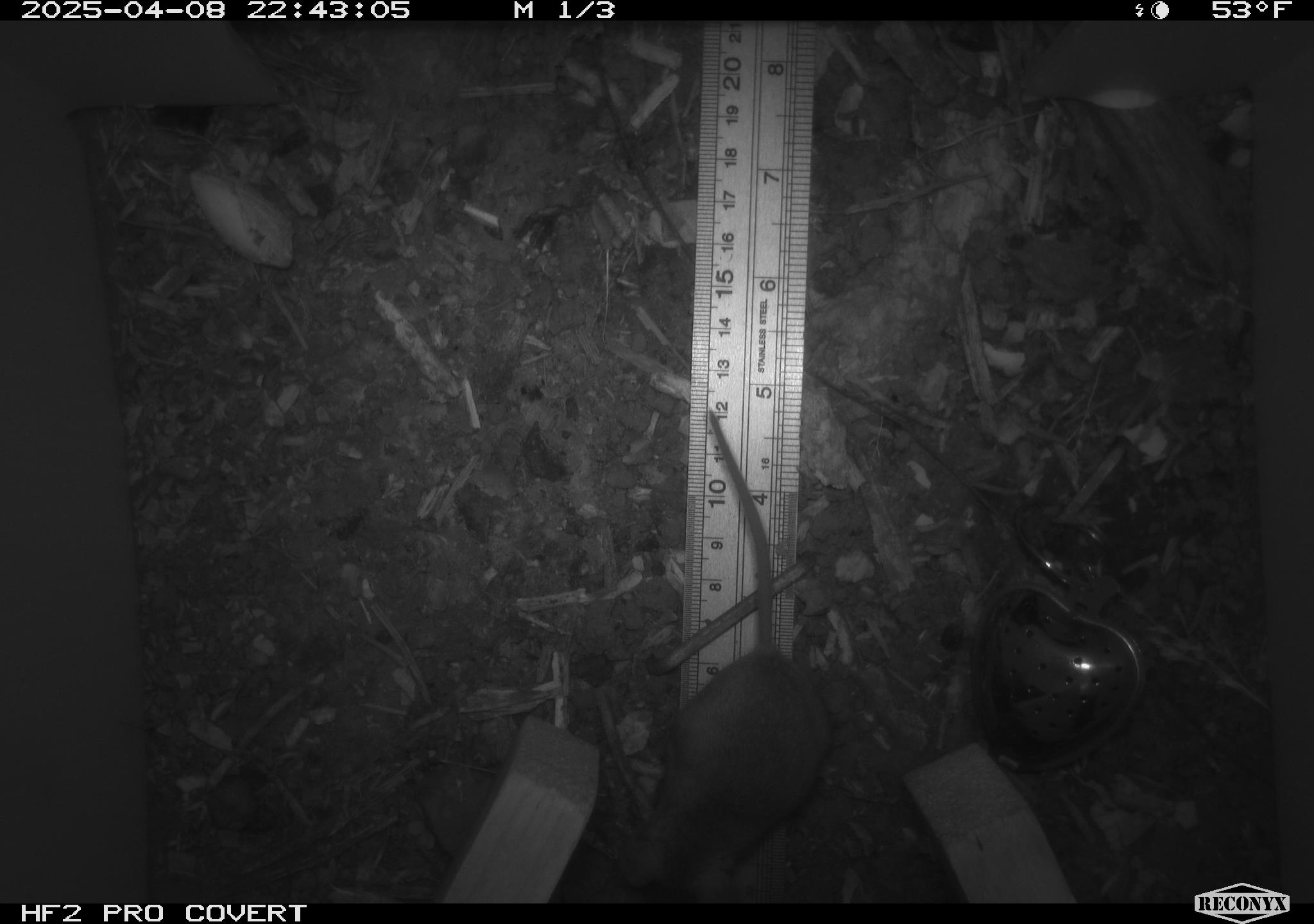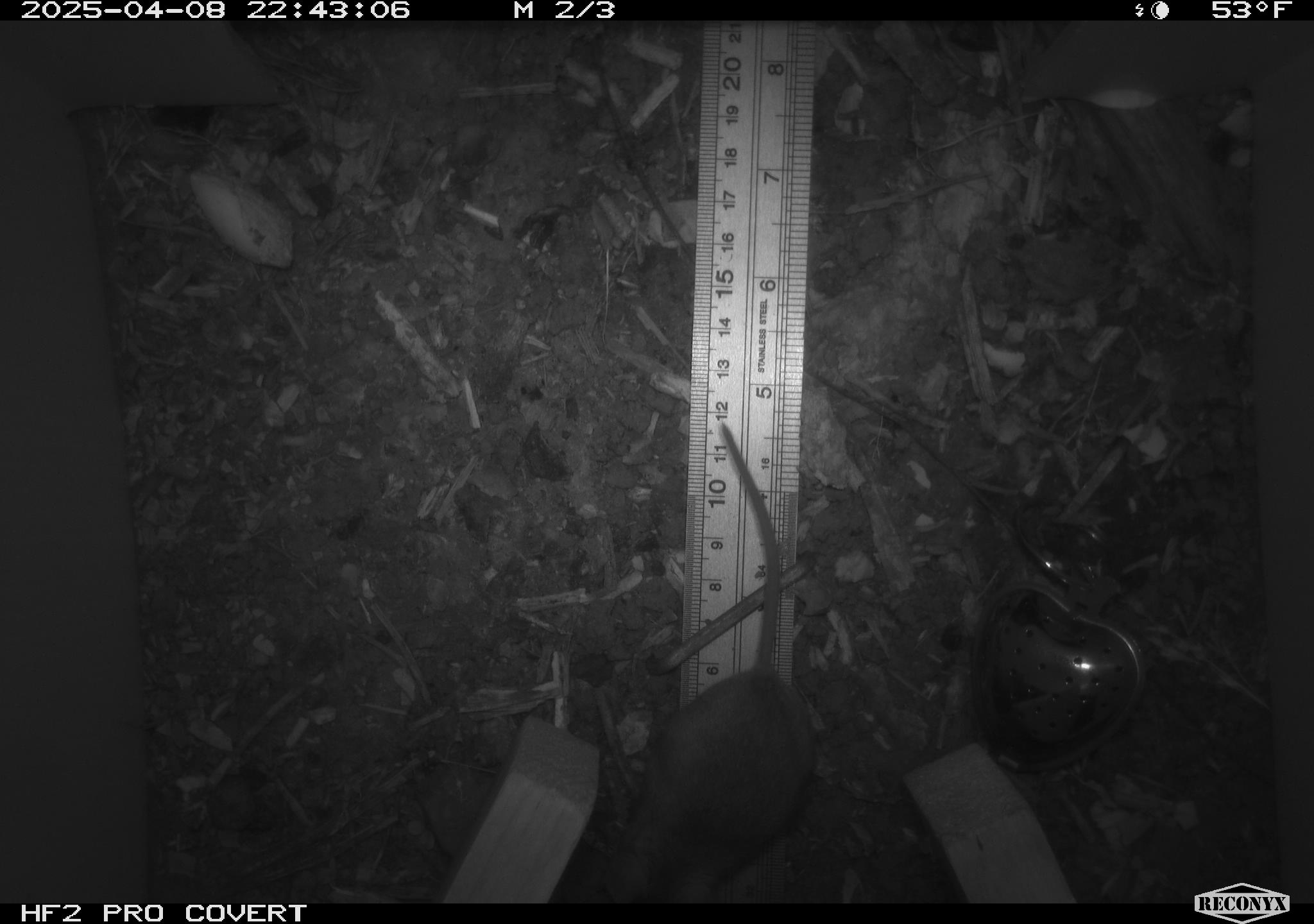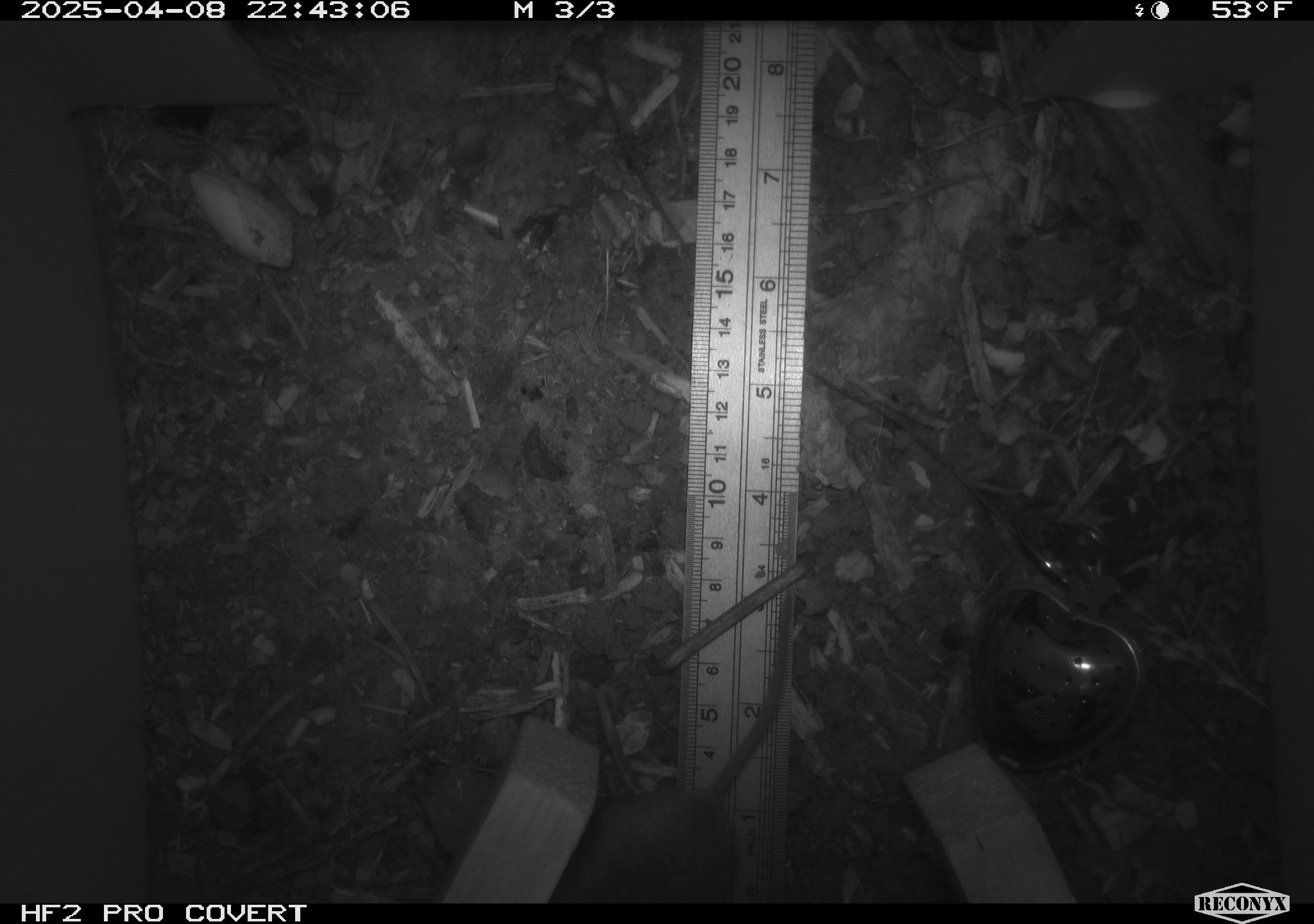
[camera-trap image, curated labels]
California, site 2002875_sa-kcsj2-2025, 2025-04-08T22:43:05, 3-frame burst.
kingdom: Animalia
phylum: Chordata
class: Mammalia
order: Rodentia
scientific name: Rodentia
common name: rodent